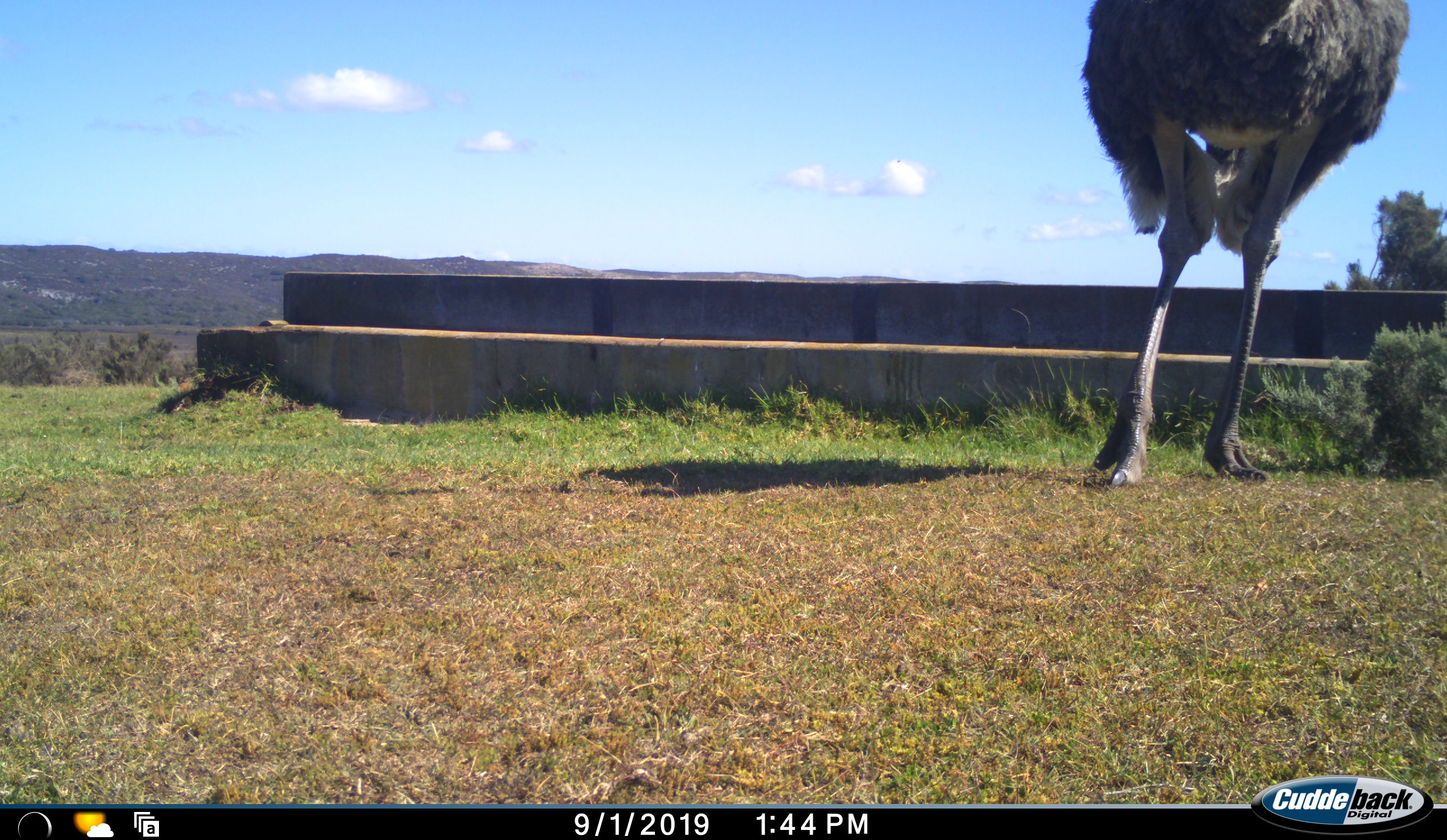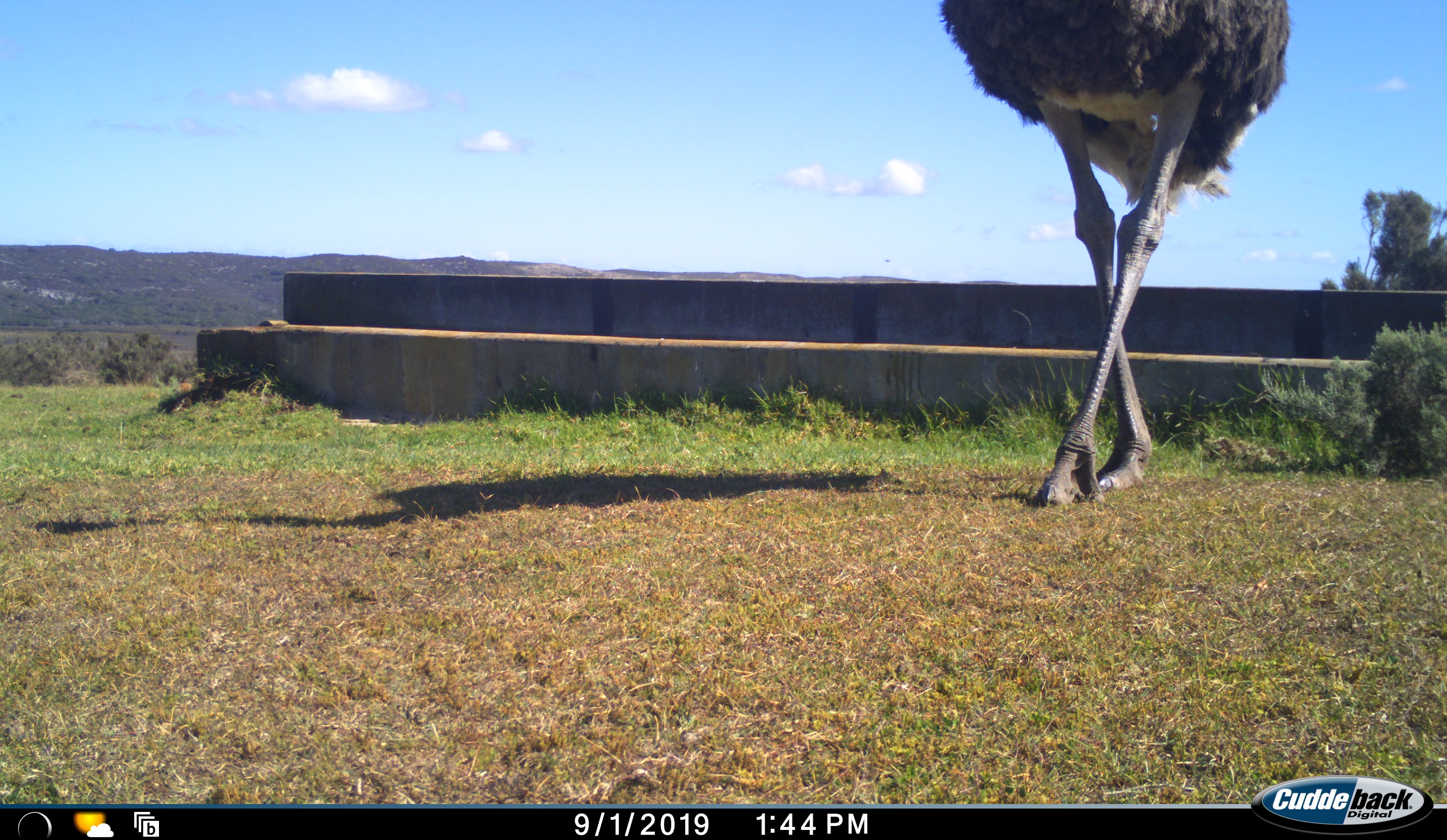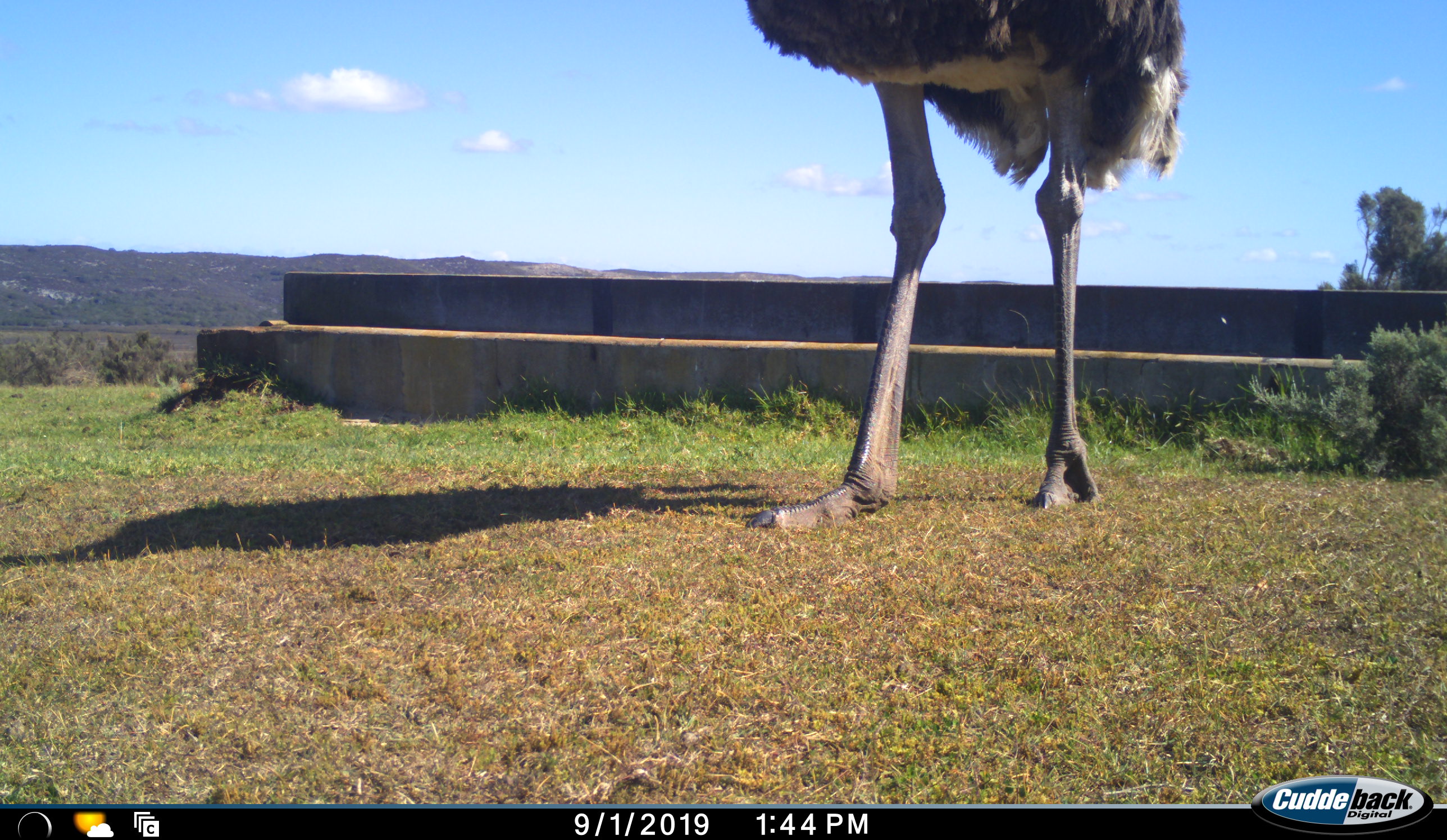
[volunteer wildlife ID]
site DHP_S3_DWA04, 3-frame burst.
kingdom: Animalia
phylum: Chordata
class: Aves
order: Struthioniformes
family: Struthionidae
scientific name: Struthionidae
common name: ostrich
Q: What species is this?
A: Ostrich (Struthionidae).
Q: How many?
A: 1.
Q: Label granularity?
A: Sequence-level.